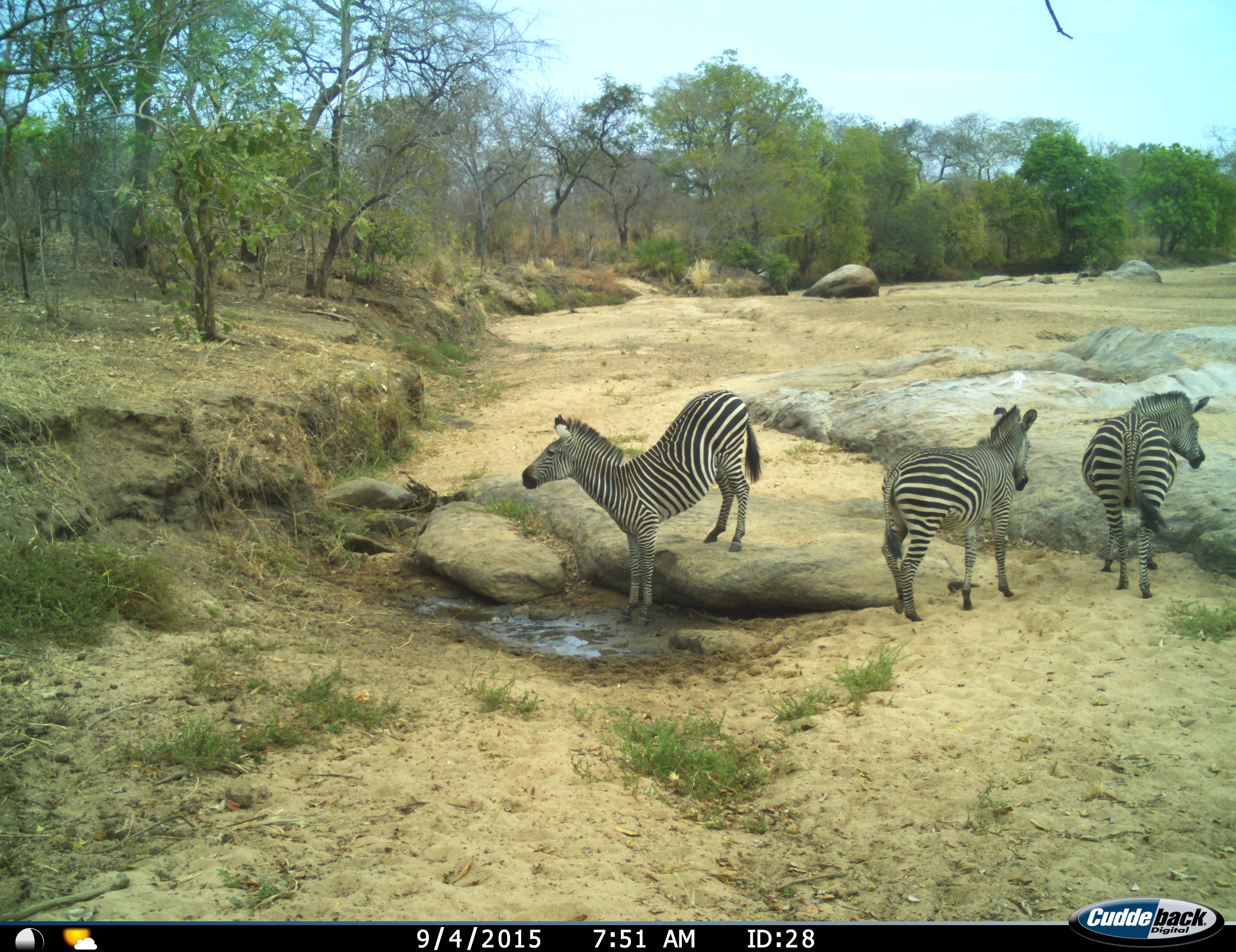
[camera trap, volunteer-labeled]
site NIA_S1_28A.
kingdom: Animalia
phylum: Chordata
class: Mammalia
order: Perissodactyla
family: Equidae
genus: Equus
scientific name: Equus quagga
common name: plains zebra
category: zebraplains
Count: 3.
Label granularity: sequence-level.